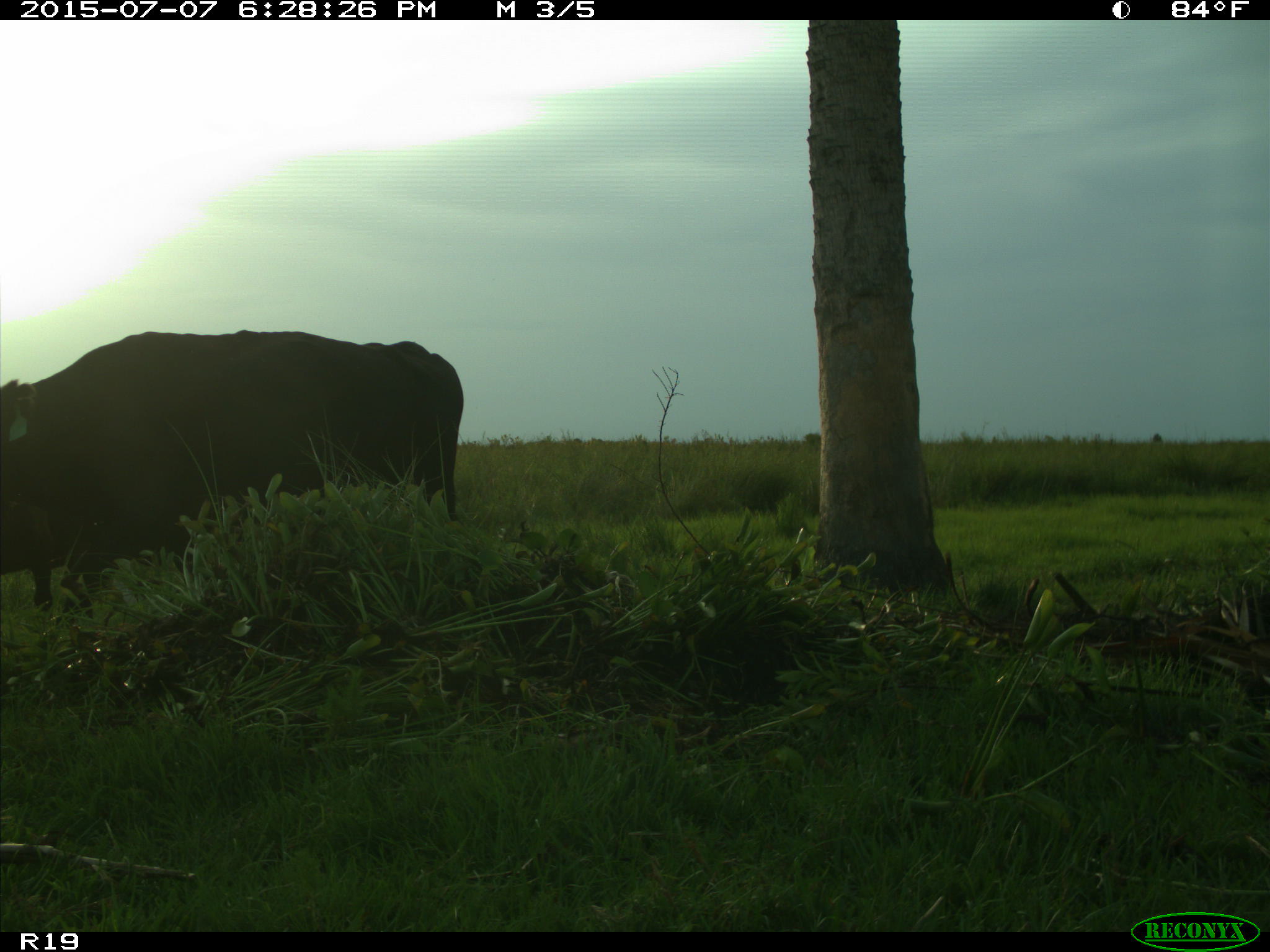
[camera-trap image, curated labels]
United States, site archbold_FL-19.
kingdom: Animalia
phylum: Chordata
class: Mammalia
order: Artiodactyla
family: Bovidae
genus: Bos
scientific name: Bos taurus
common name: domestic cow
Bos taurus (domestic cow).